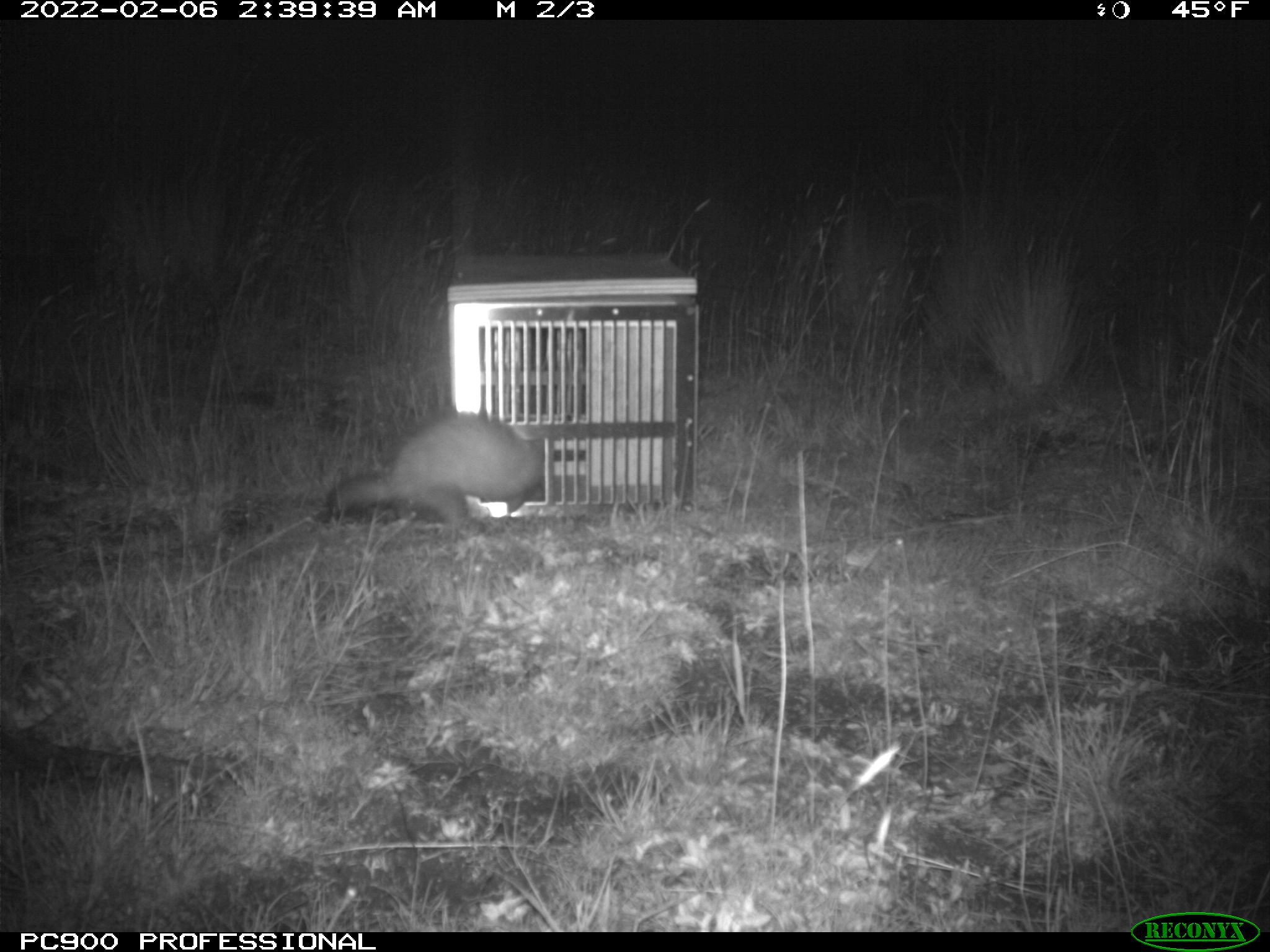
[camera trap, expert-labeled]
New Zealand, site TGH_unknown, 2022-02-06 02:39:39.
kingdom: Animalia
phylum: Chordata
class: Mammalia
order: Carnivora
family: Mustelidae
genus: Mustela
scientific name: Mustela furo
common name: ferret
Ferret (Mustela furo).